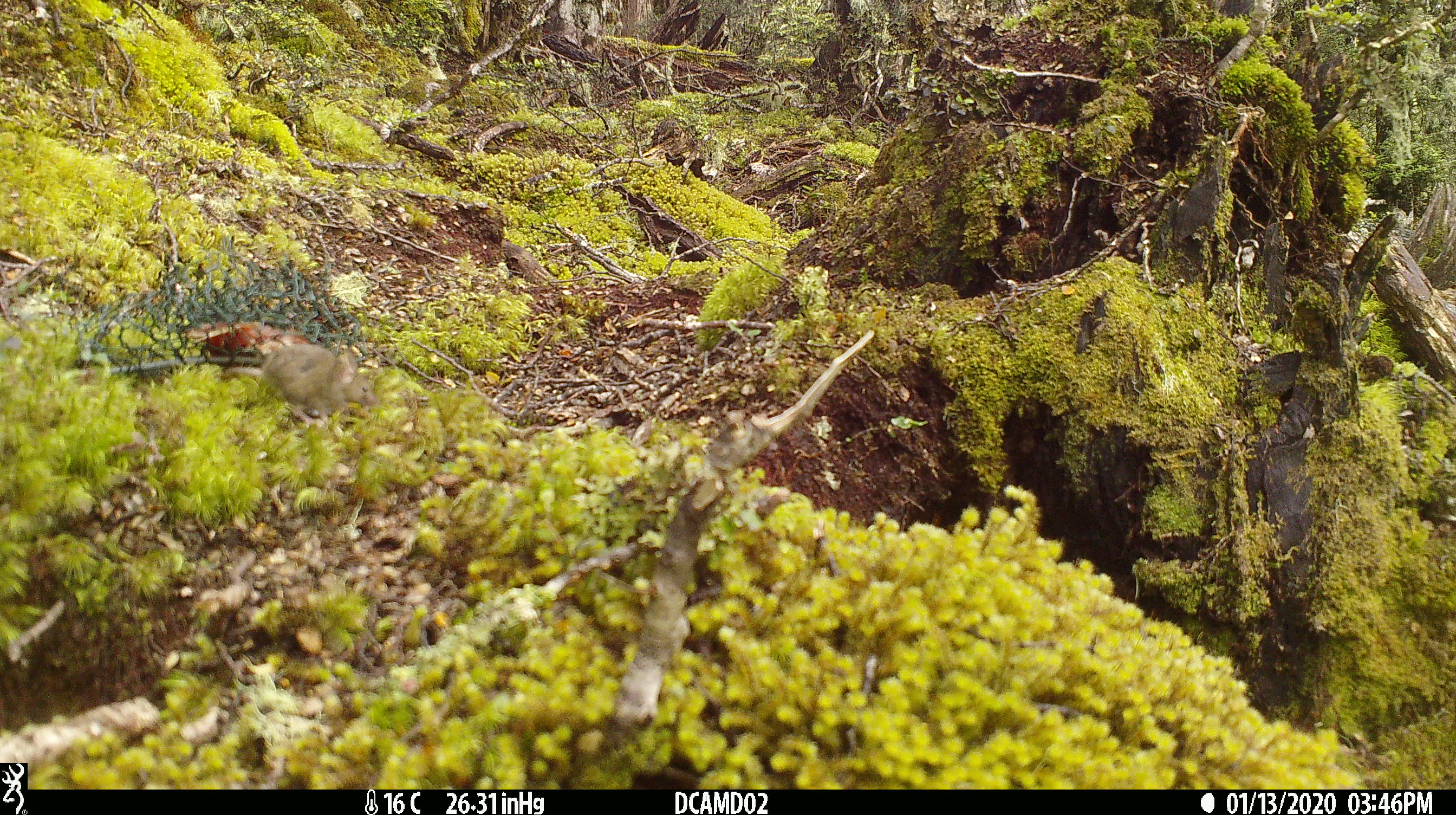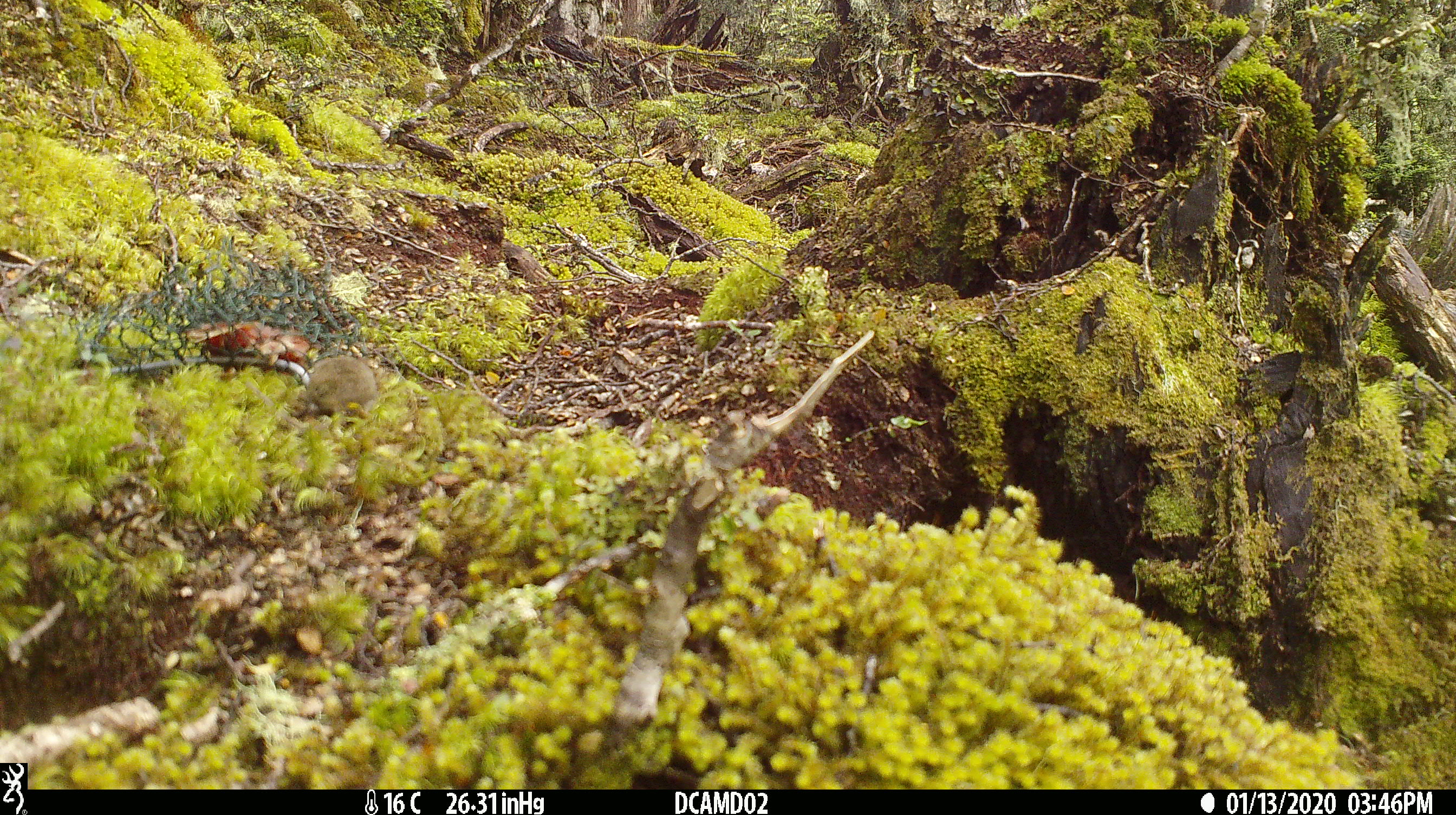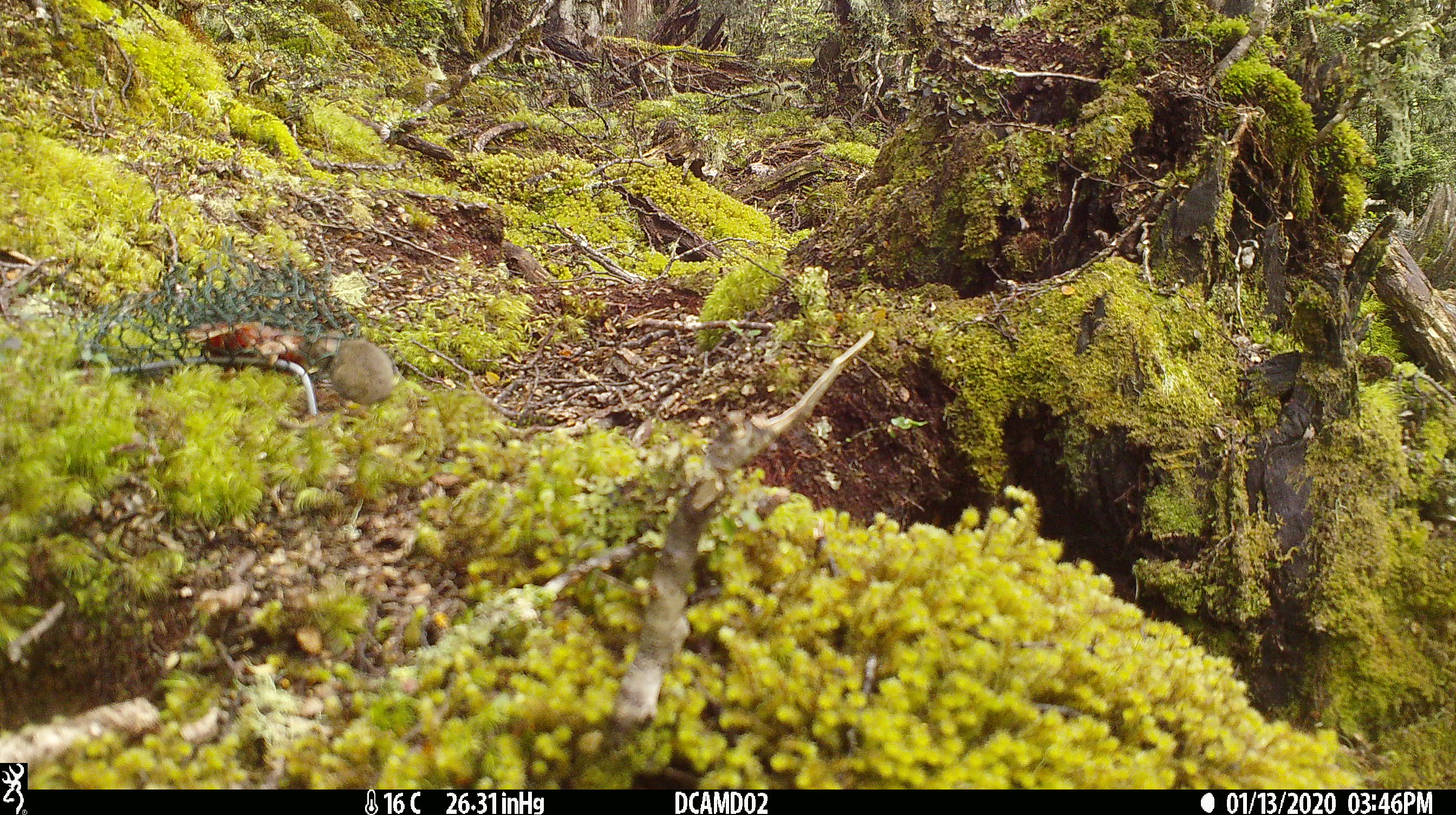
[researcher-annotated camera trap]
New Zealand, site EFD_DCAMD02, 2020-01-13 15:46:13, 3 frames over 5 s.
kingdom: Animalia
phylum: Chordata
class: Mammalia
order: Rodentia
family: Muridae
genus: Mus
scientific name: Mus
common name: mouse